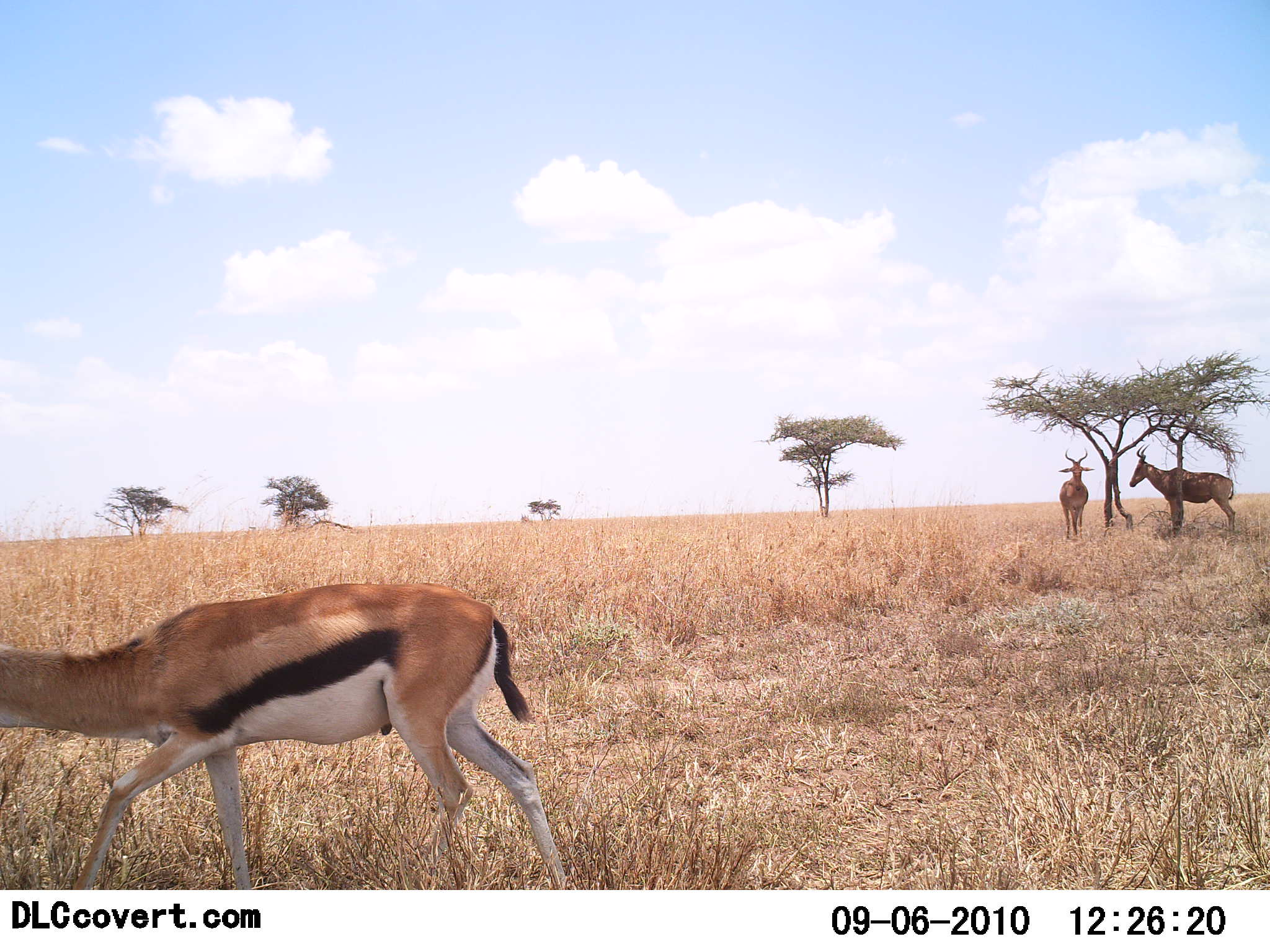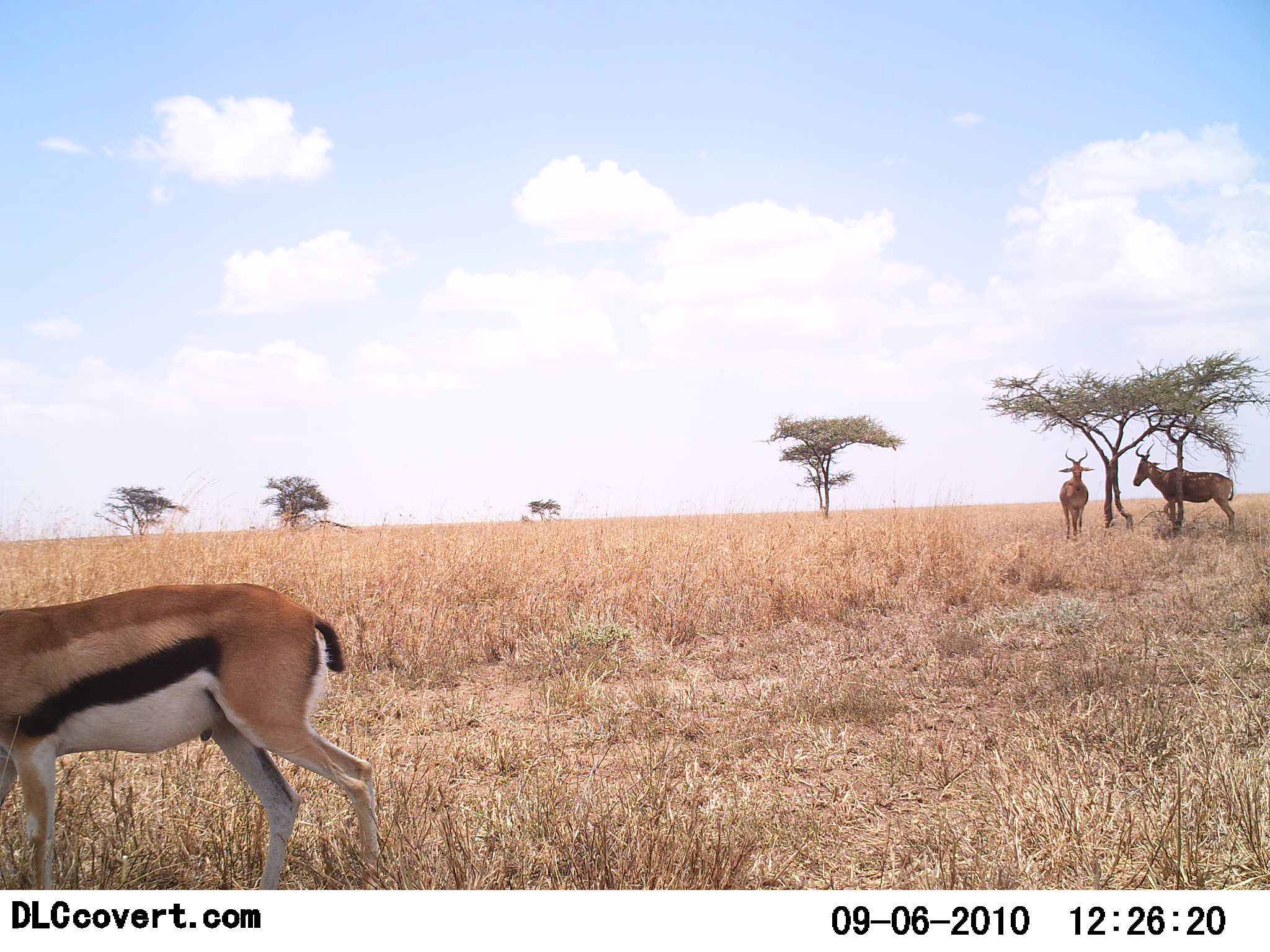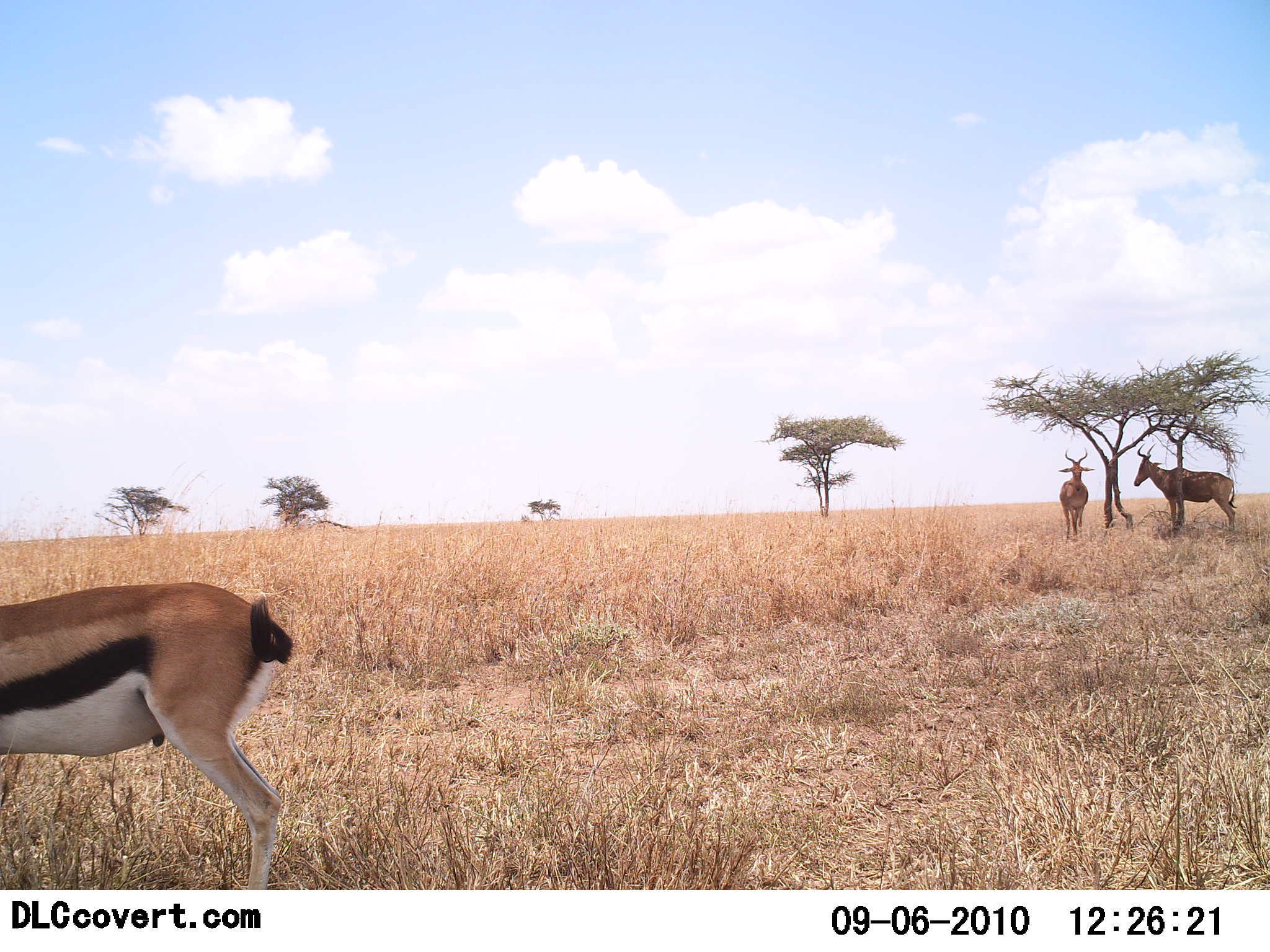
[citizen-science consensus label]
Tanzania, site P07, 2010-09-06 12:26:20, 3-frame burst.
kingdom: Animalia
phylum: Chordata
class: Mammalia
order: Artiodactyla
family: Bovidae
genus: Eudorcas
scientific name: Eudorcas thomsonii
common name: thomson's gazelle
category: gazellethomsons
Gazellethomsons (thomson's gazelle) (Eudorcas thomsonii), count 1. Behavior (volunteer vote fractions): standing 29%, resting 0%, moving 71%, interacting 0%. Young present (vote fraction): 0%. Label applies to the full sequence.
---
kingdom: Animalia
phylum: Chordata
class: Mammalia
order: Artiodactyla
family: Bovidae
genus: Alcelaphus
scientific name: Alcelaphus buselaphus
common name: hartebeest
Hartebeest (Alcelaphus buselaphus), count 2. Behavior (volunteer vote fractions): standing 78%, resting 33%, moving 6%, interacting 0%. Young present (vote fraction): 0%. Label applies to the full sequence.